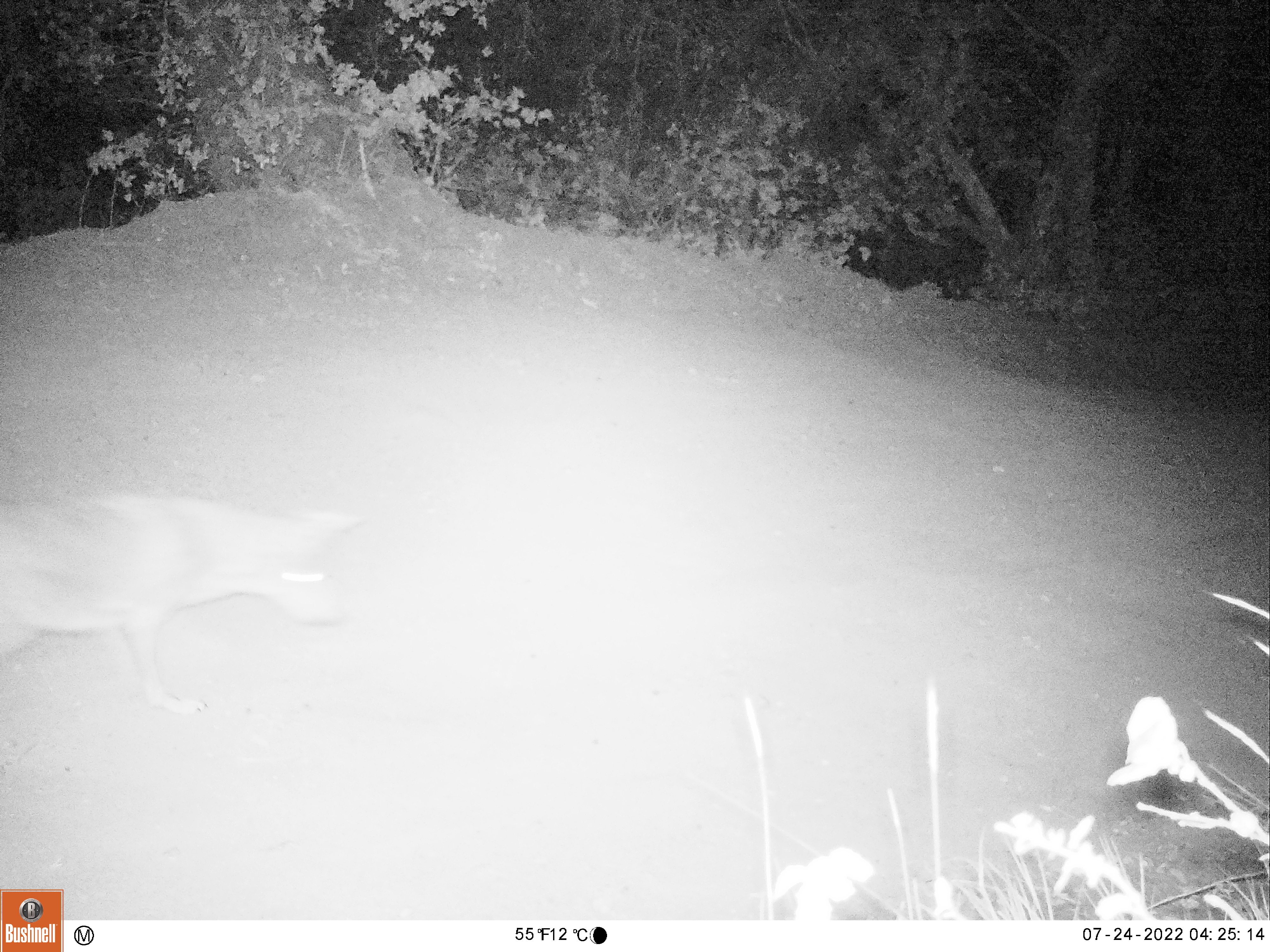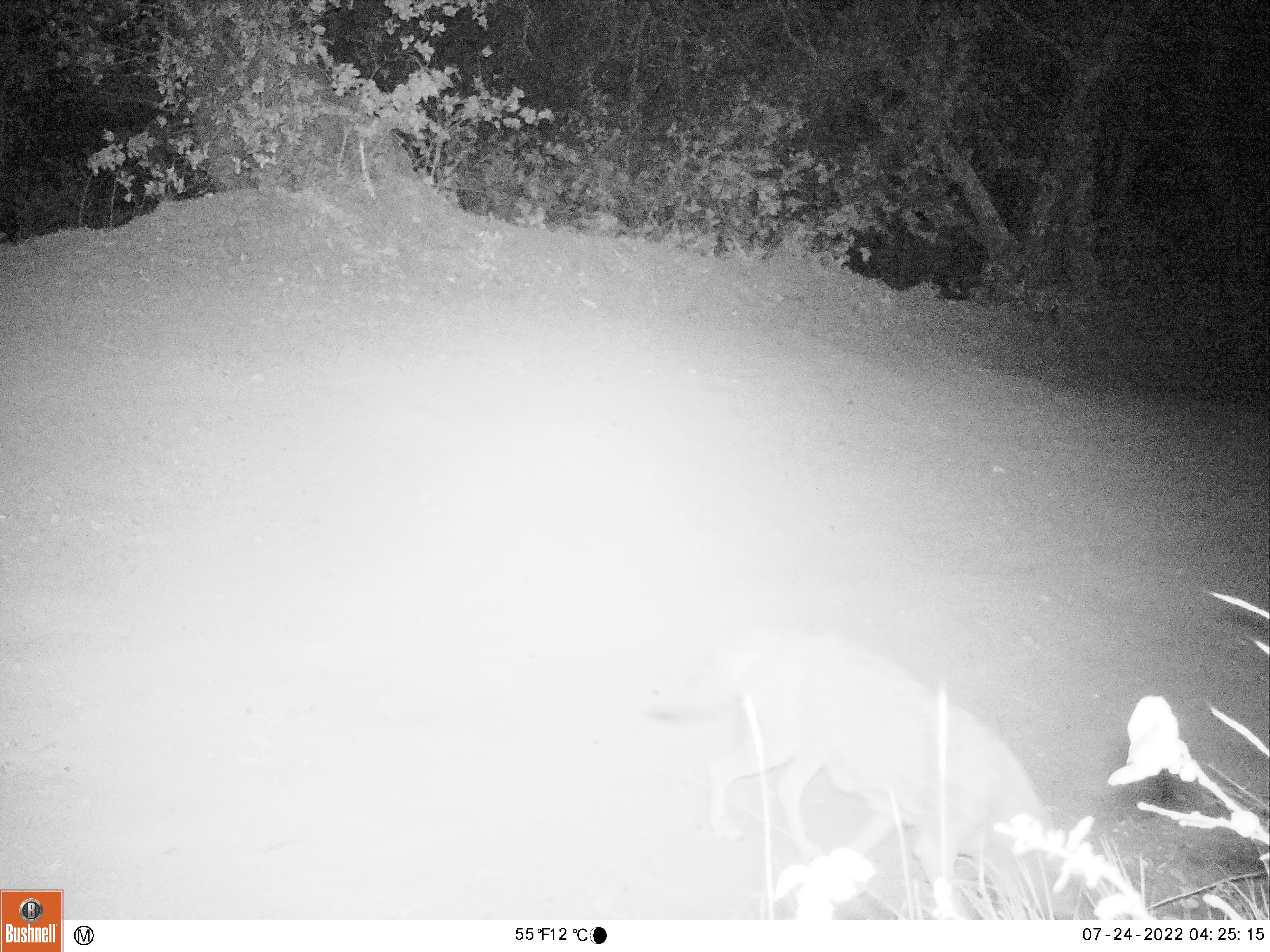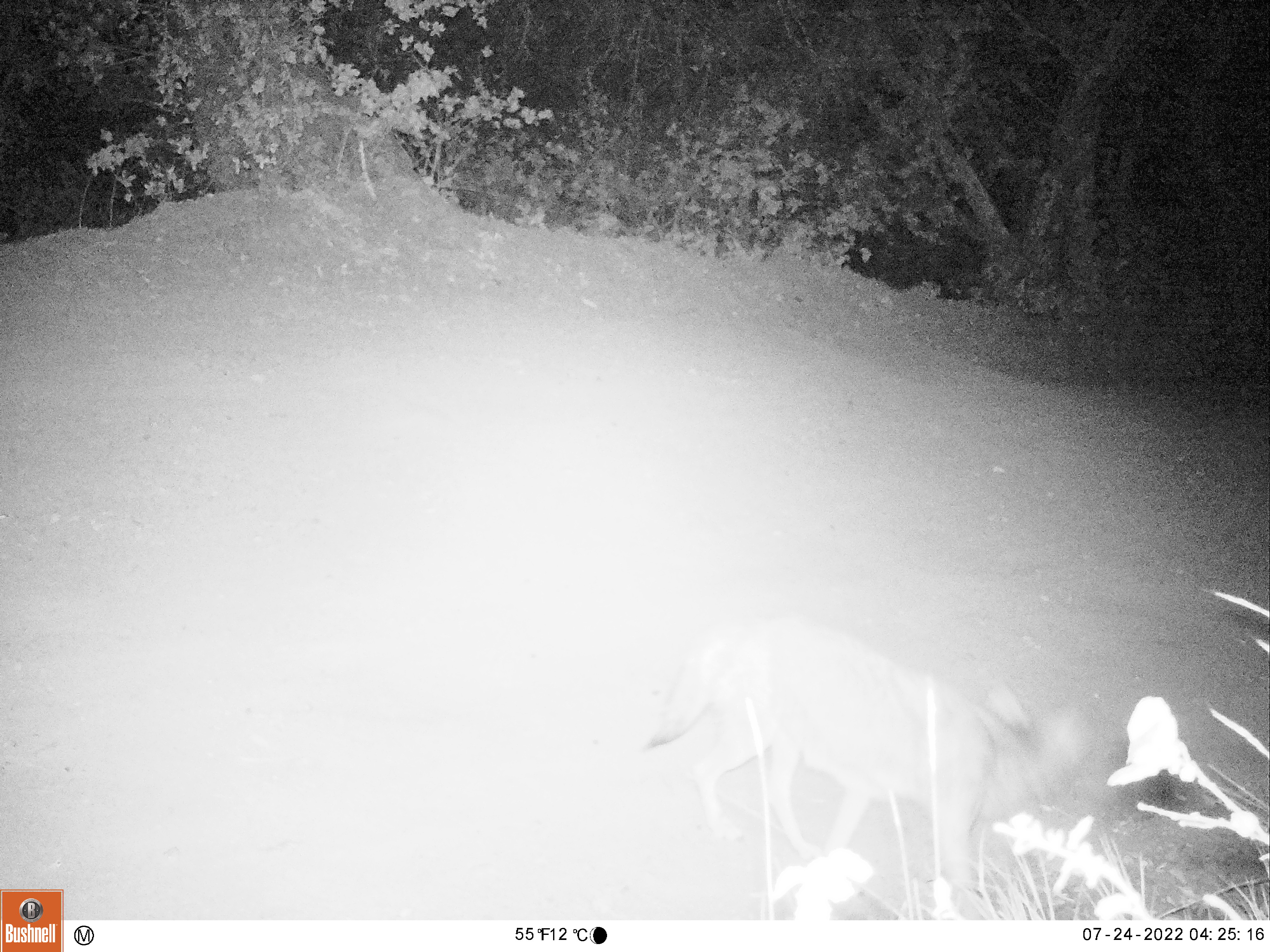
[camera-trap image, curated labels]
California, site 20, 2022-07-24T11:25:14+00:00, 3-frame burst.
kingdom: Animalia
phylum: Chordata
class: Mammalia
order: Carnivora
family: Canidae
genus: Canis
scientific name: Canis latrans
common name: coyote